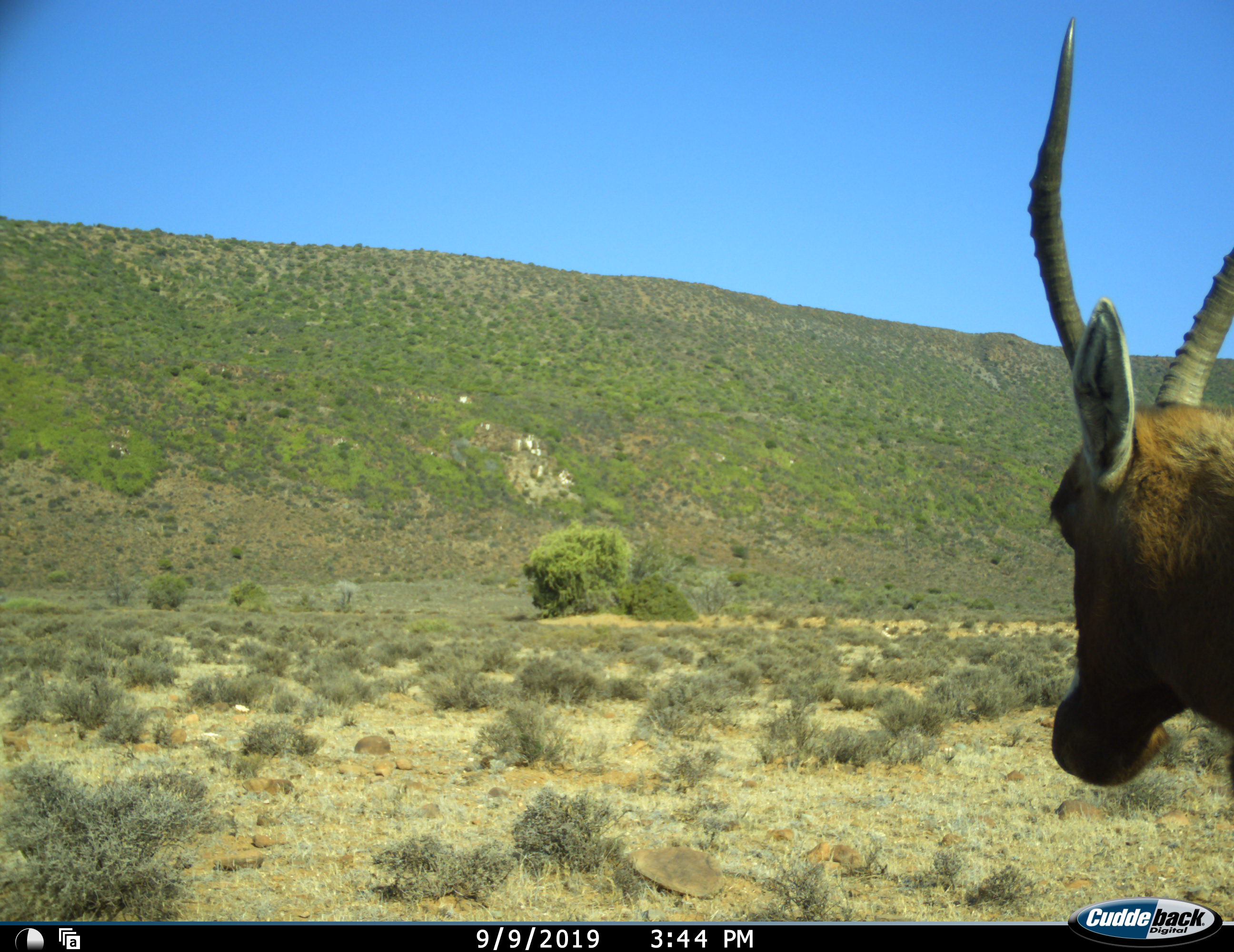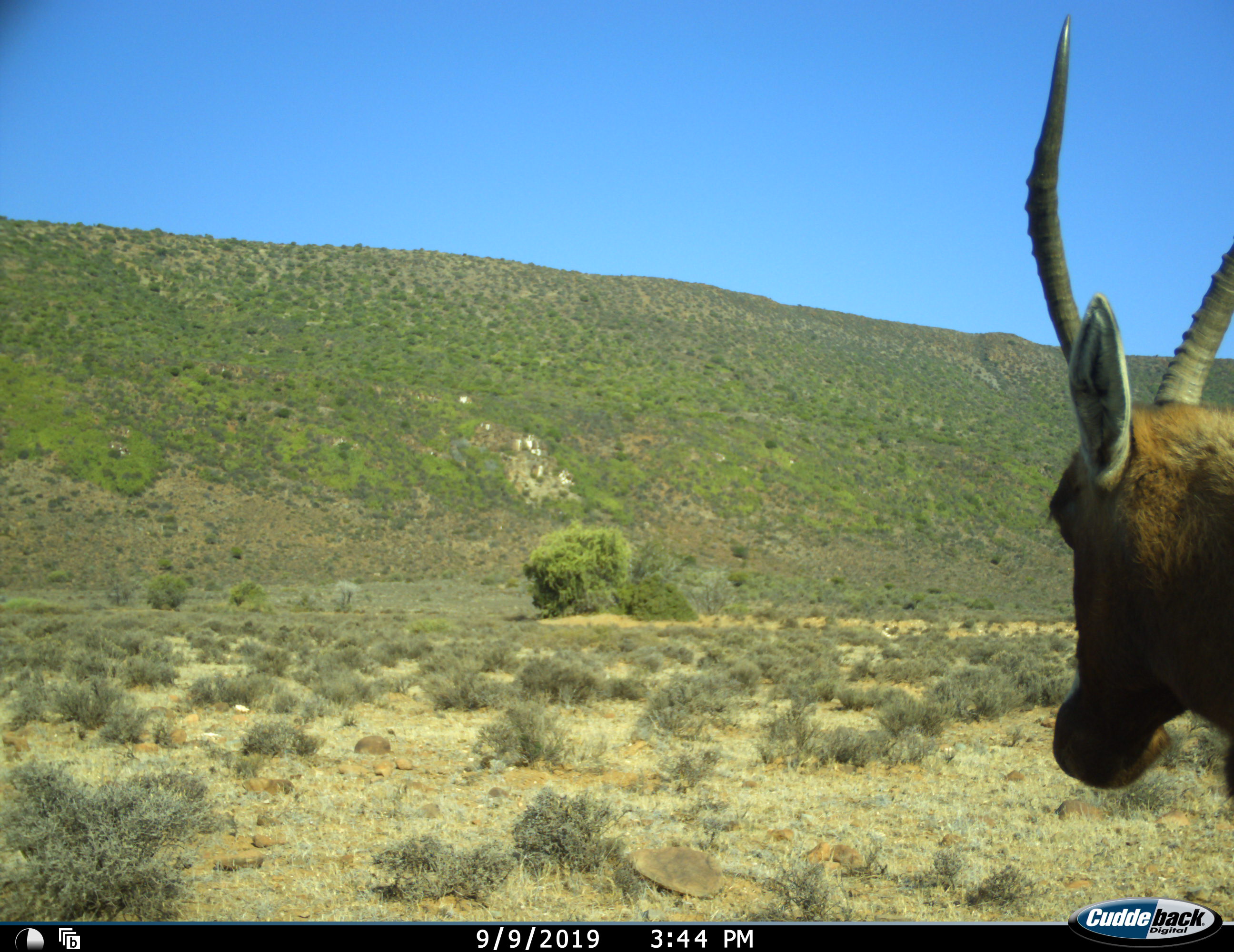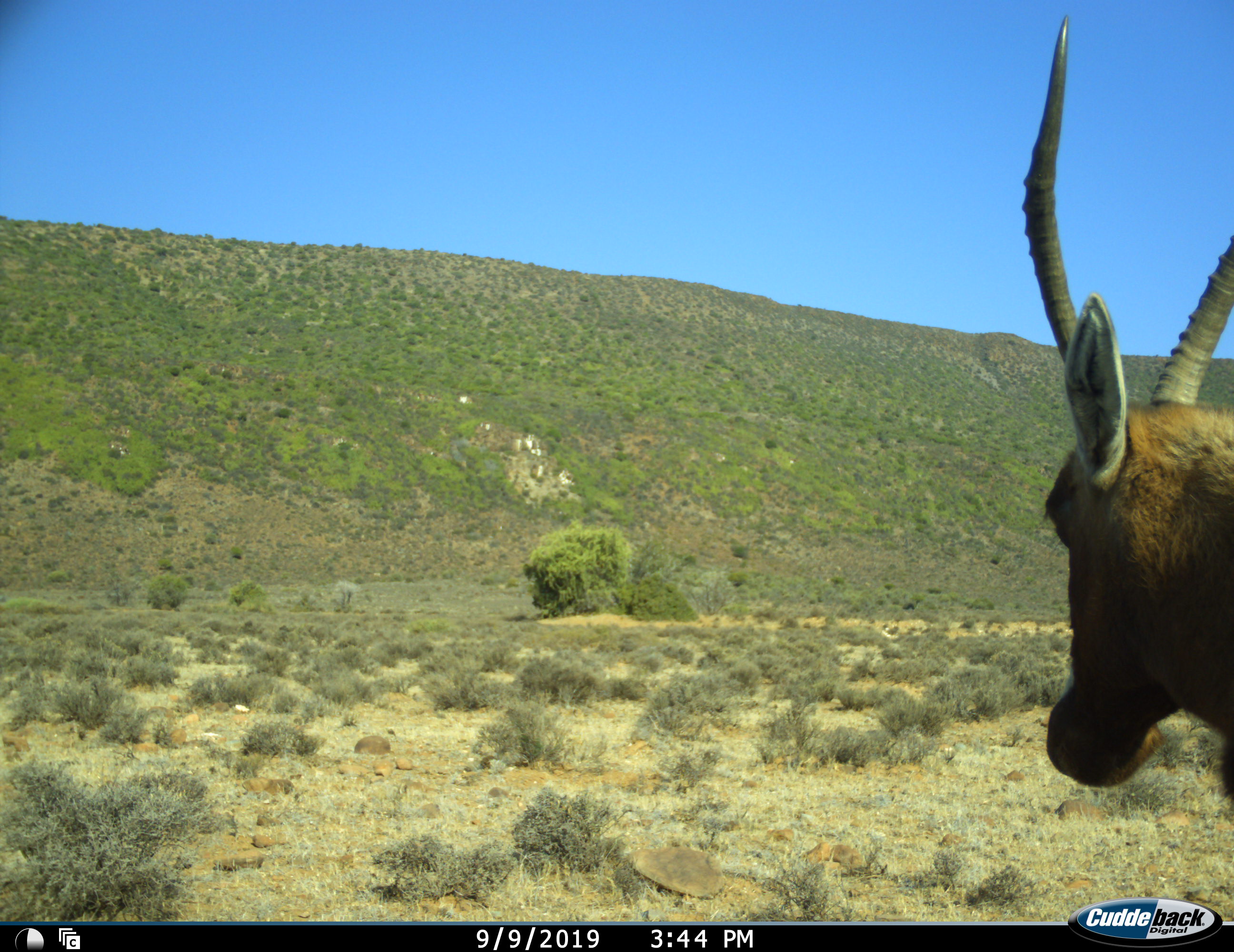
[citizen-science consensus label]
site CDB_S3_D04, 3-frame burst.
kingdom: Animalia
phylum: Chordata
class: Mammalia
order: Artiodactyla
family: Bovidae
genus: Damaliscus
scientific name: Damaliscus pygargus phillipsi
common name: blesbok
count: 1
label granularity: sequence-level